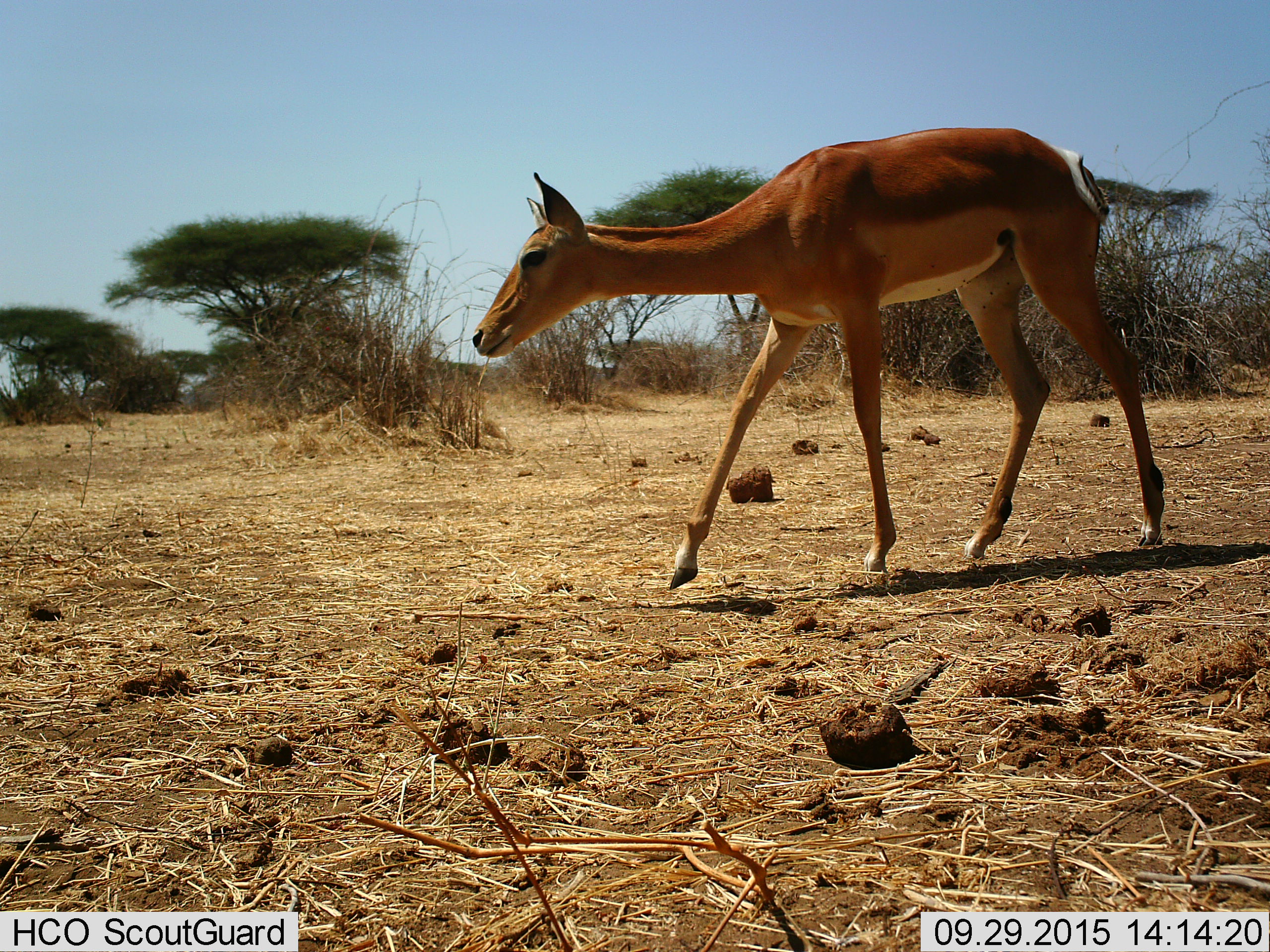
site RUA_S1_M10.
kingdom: Animalia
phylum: Chordata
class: Mammalia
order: Artiodactyla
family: Bovidae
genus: Aepyceros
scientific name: Aepyceros melampus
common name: impala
Impala (Aepyceros melampus), count 1. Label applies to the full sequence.